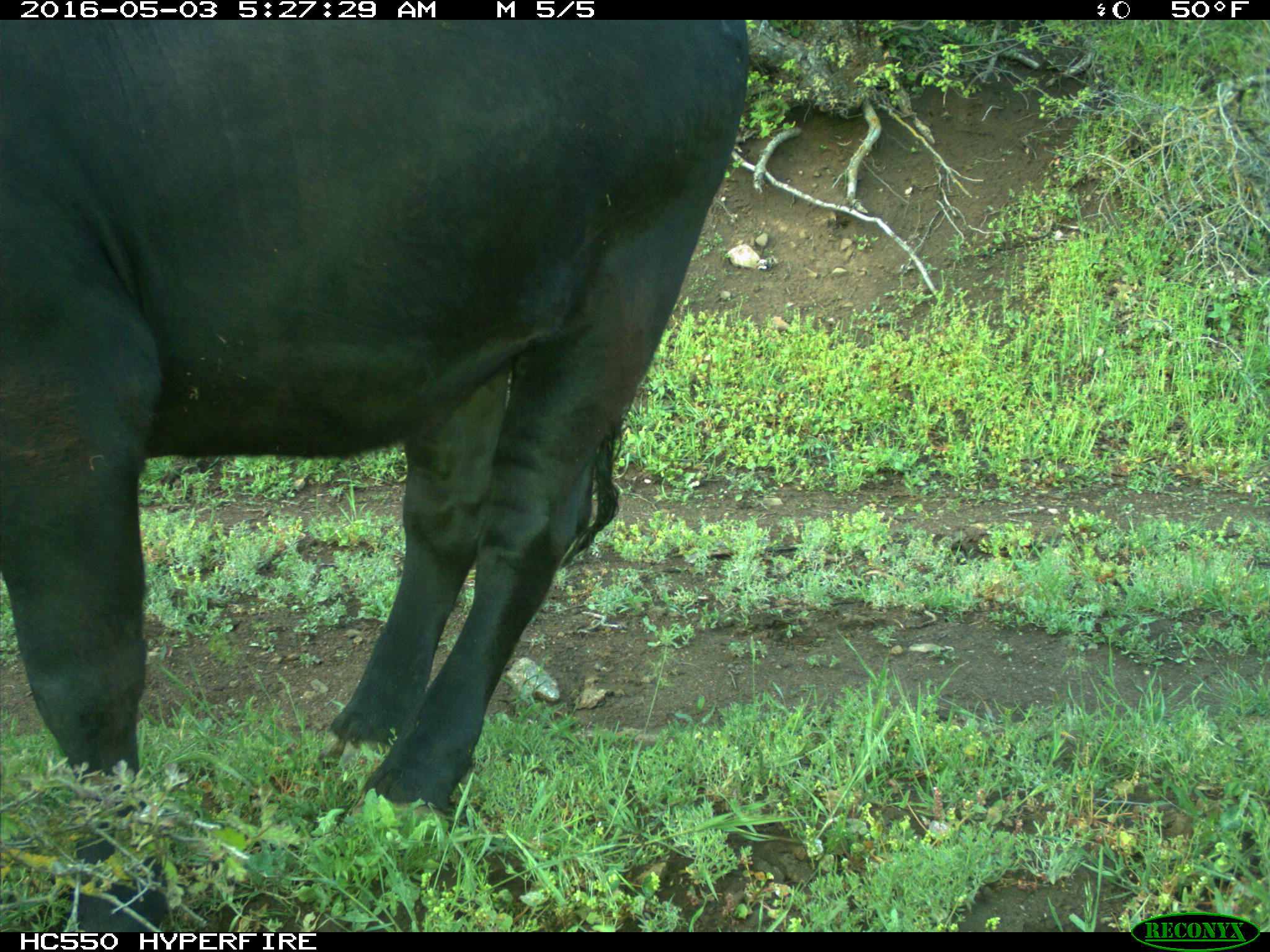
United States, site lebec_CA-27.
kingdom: Animalia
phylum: Chordata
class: Mammalia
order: Artiodactyla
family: Bovidae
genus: Bos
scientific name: Bos taurus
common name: domestic cow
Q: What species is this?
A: Bos taurus (domestic cow).